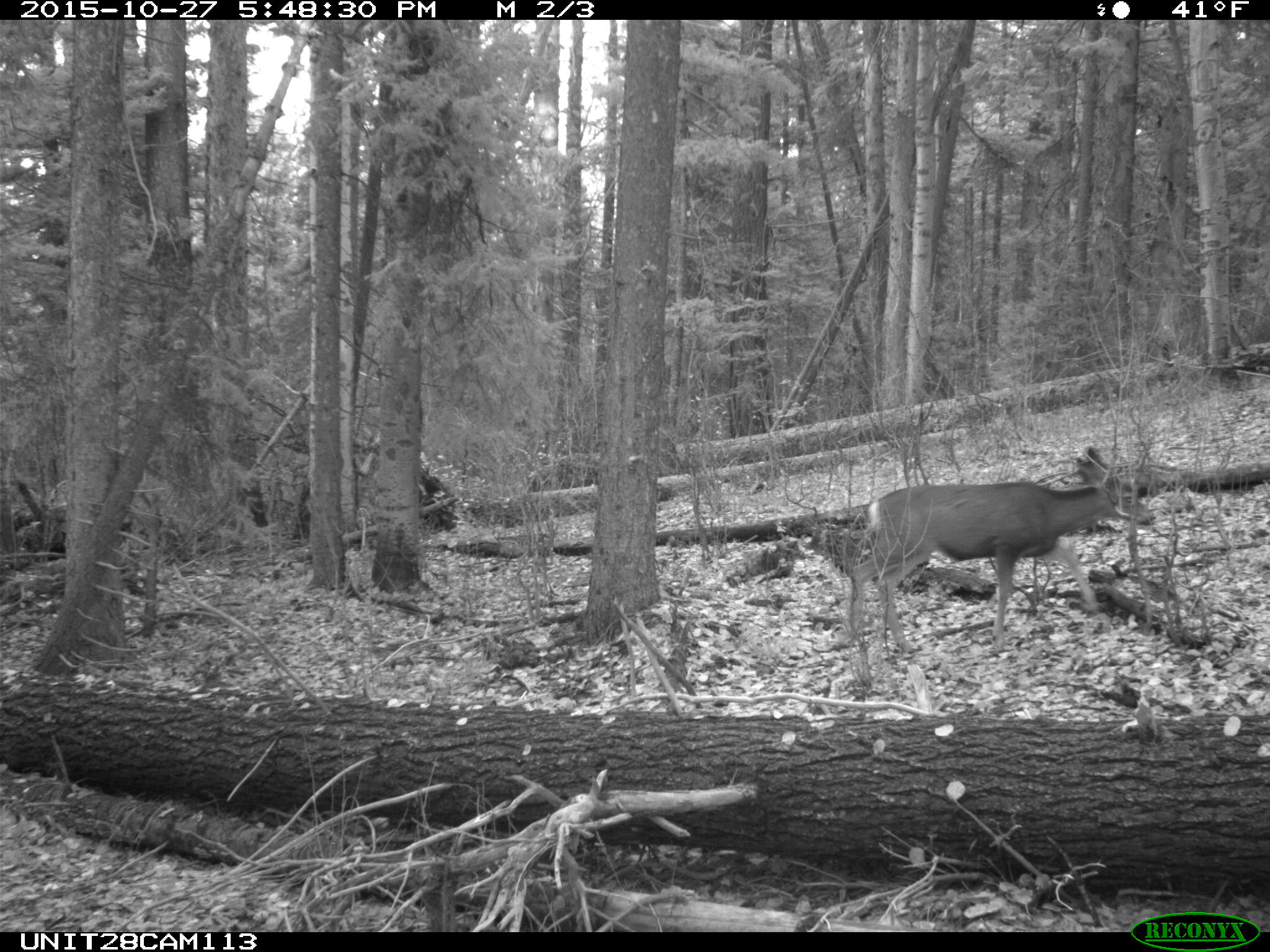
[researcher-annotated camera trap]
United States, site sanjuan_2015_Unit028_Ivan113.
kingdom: Animalia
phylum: Chordata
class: Mammalia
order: Artiodactyla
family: Cervidae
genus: Odocoileus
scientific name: Odocoileus hemionus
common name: mule deer